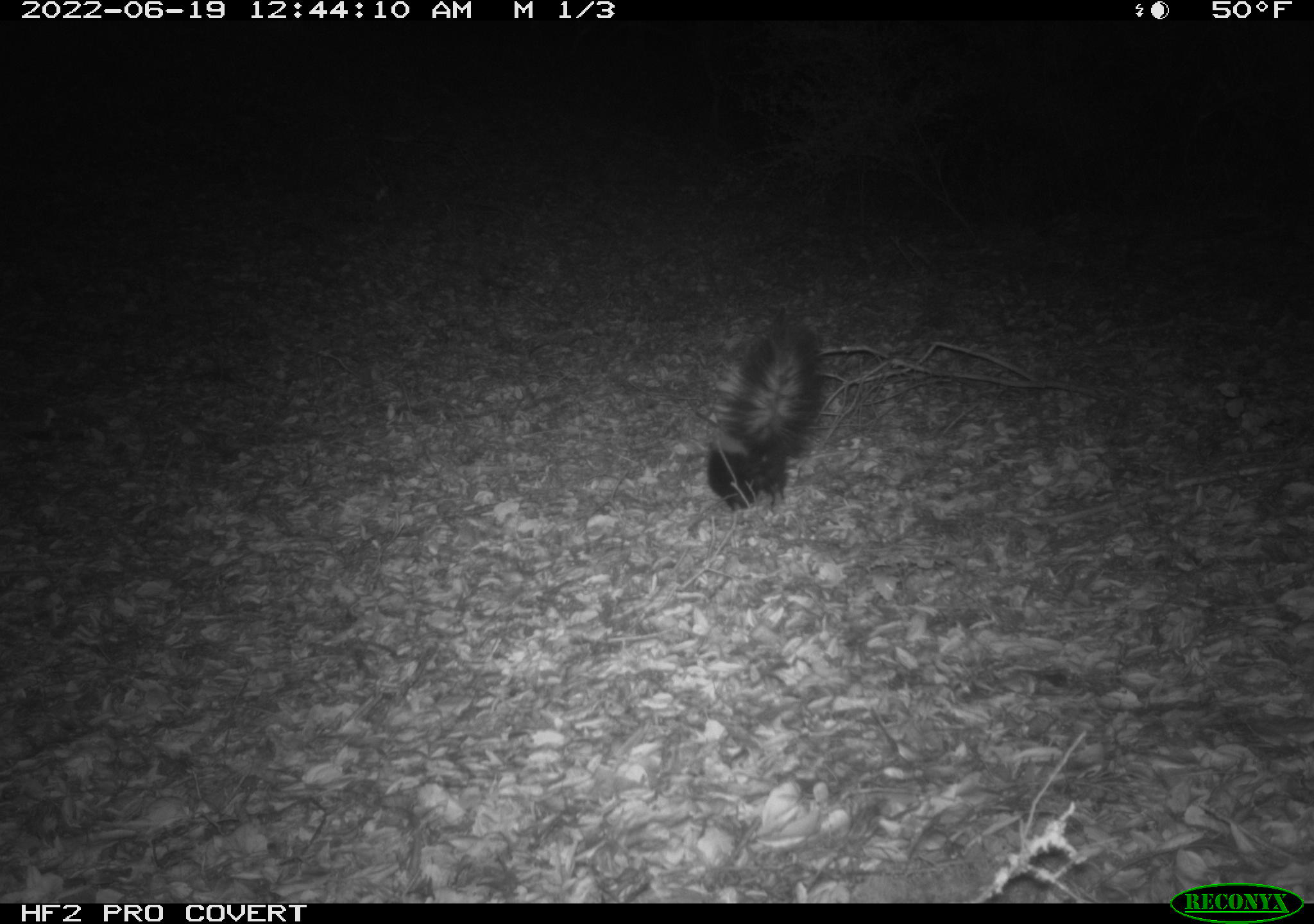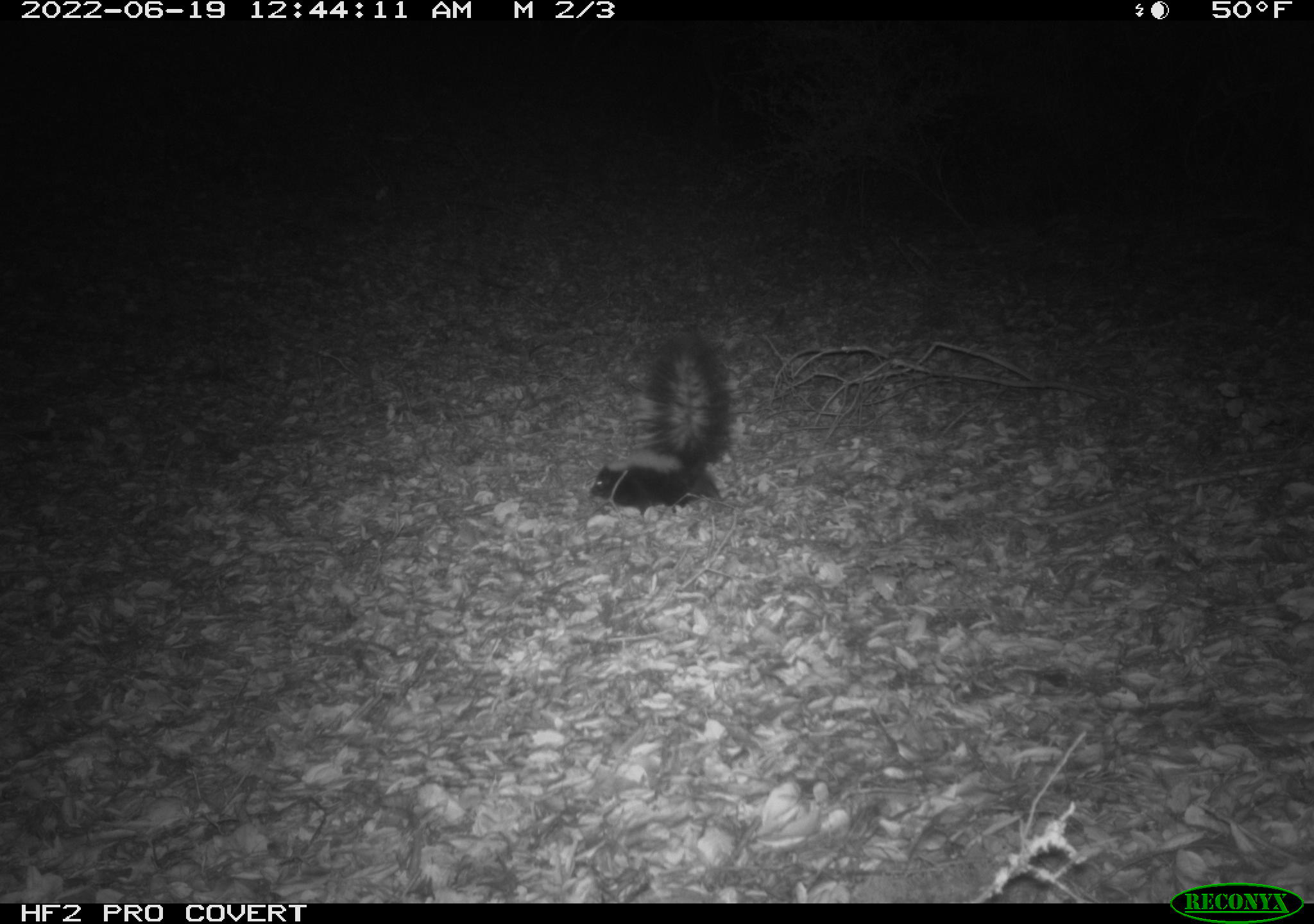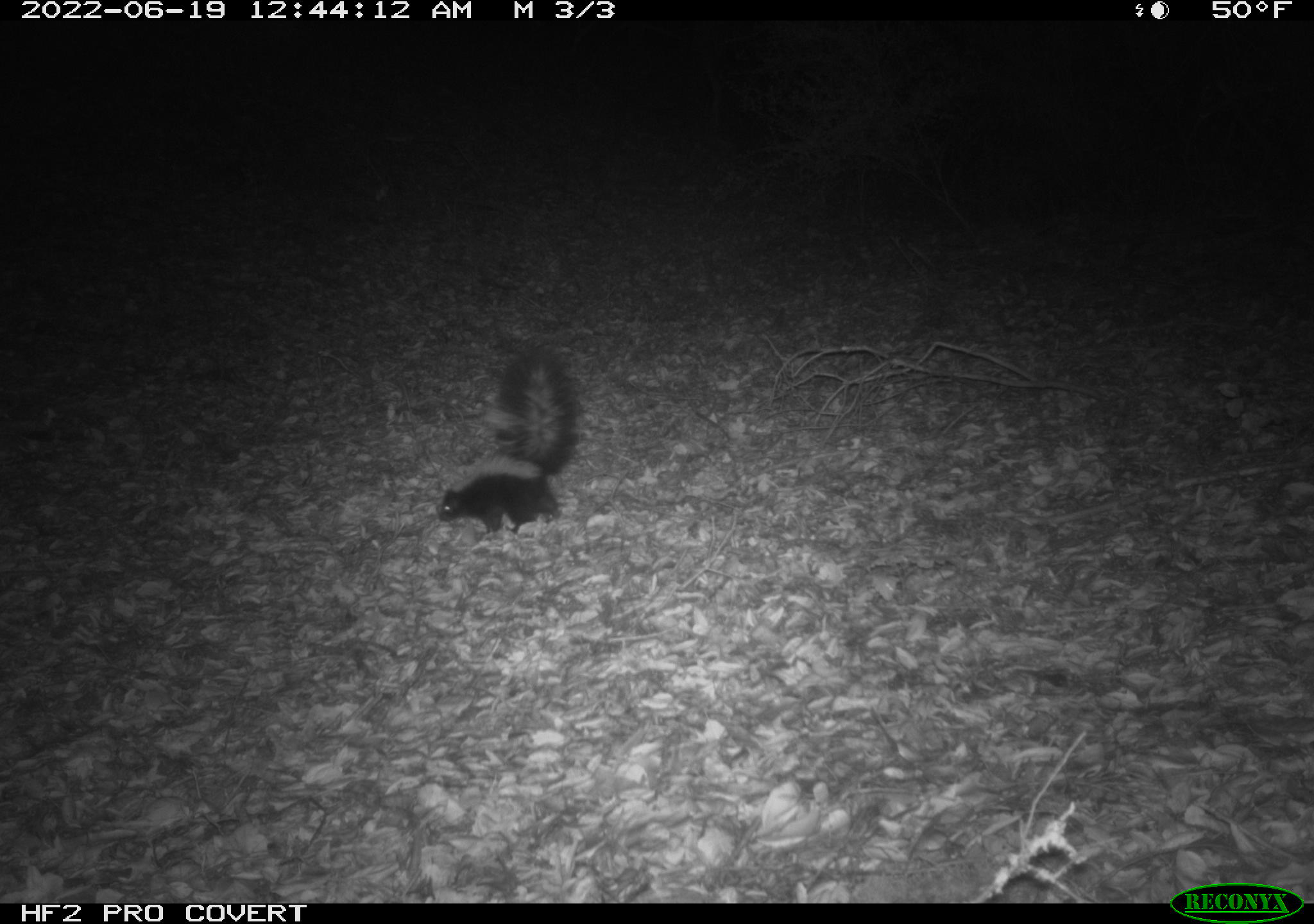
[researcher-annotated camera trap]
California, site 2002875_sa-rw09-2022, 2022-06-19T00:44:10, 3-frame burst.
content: unidentified animal